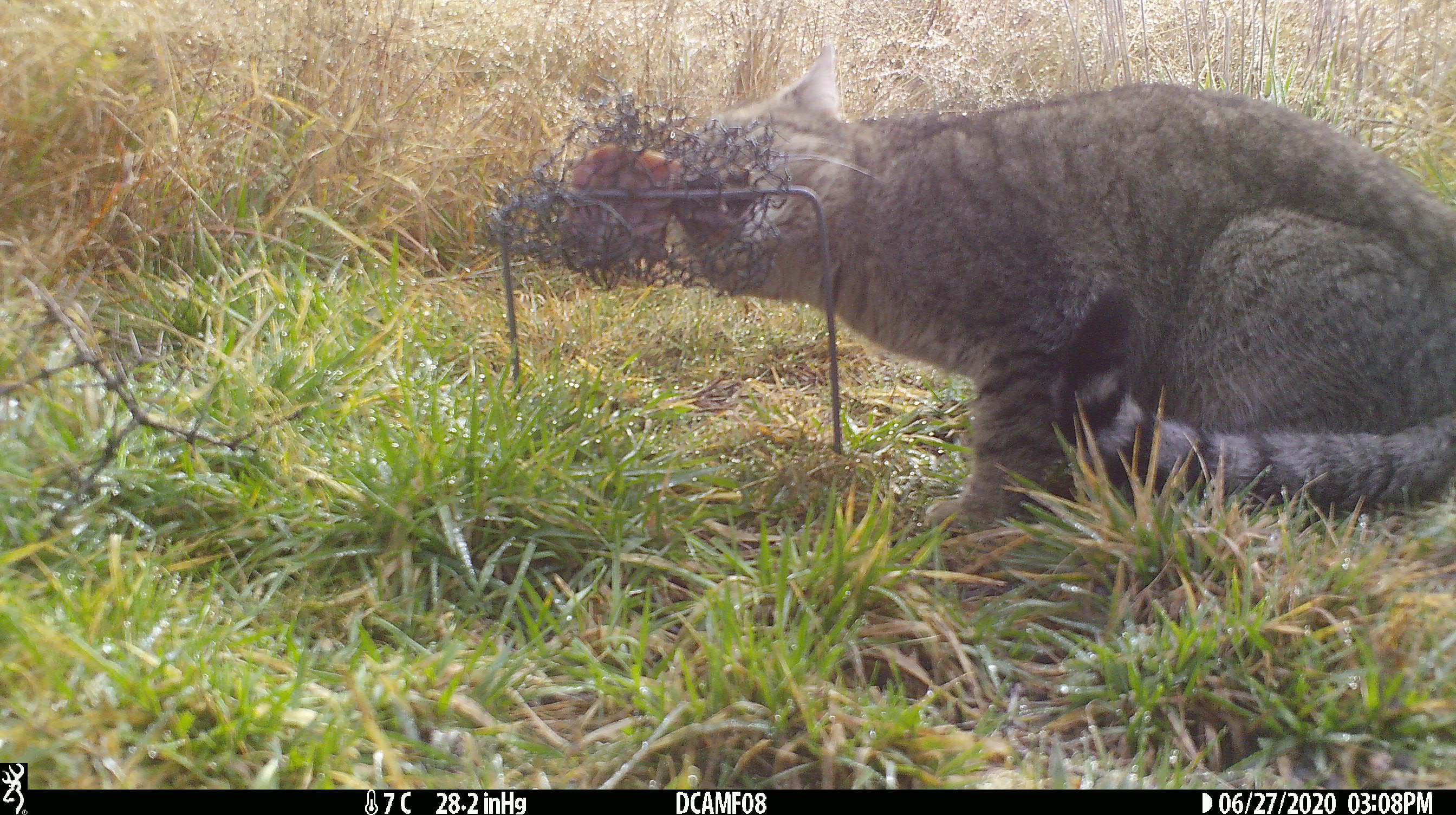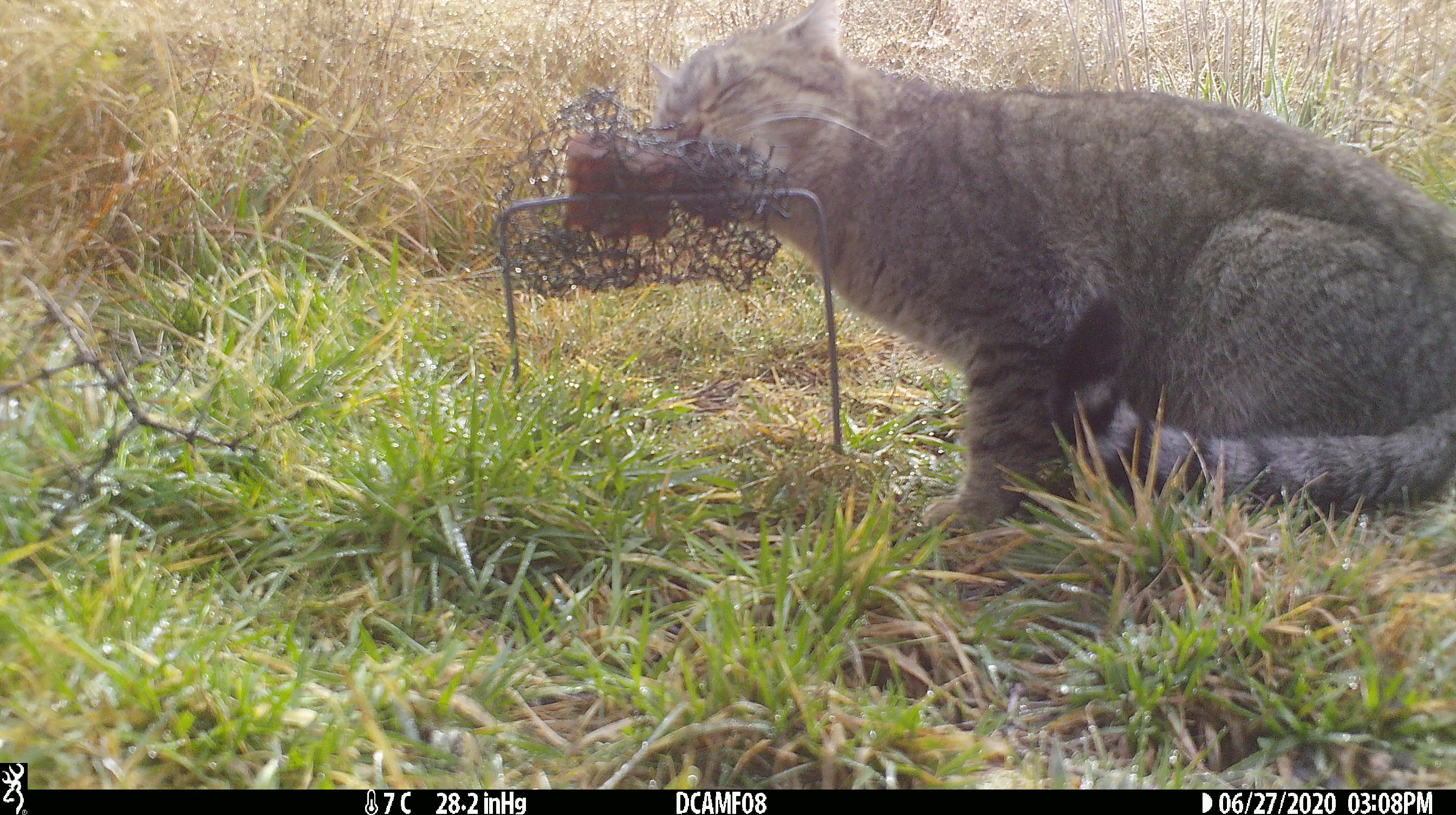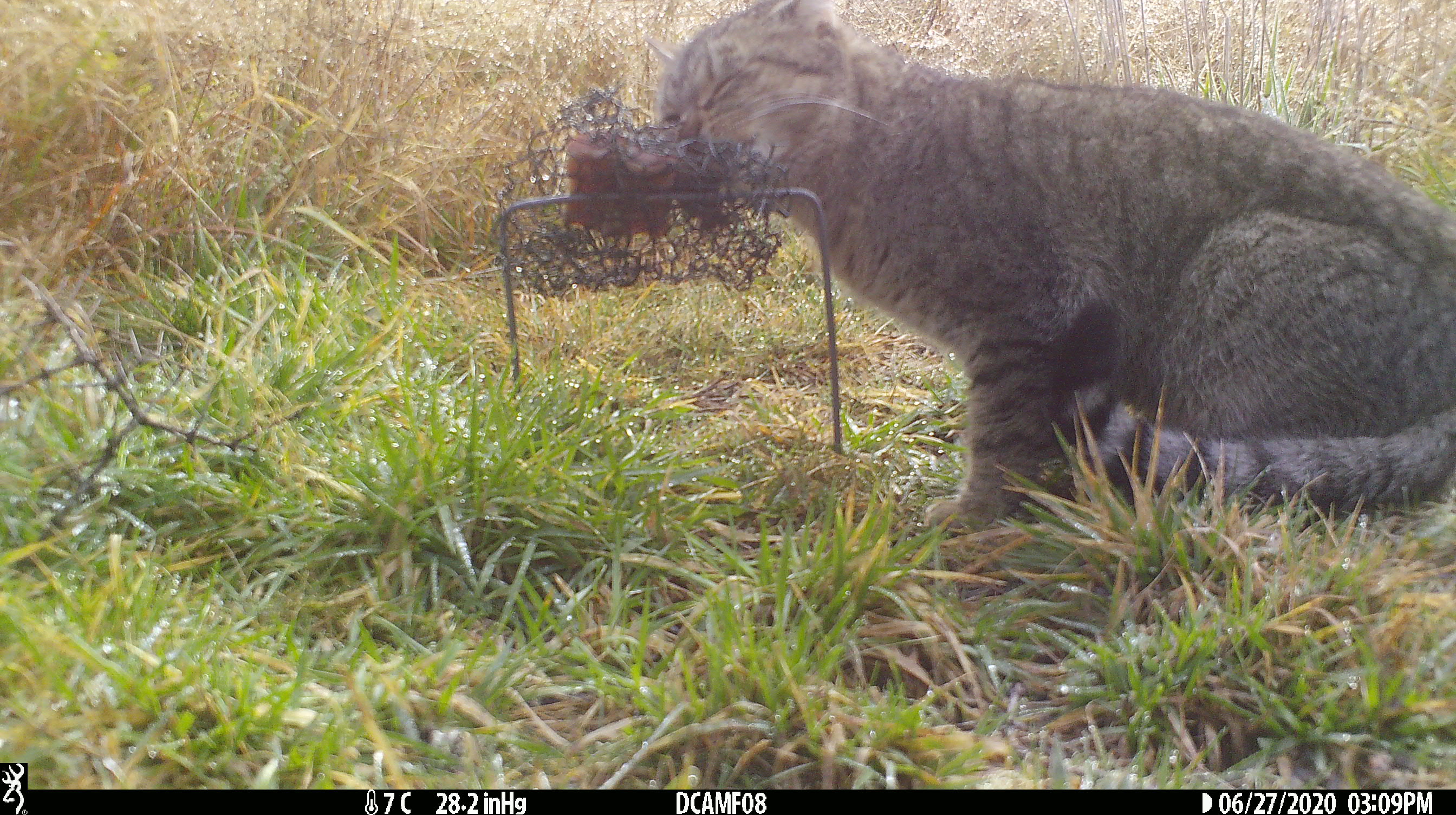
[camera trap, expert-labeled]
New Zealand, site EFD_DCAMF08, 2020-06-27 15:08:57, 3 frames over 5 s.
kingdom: Animalia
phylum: Chordata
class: Mammalia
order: Carnivora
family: Felidae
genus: Felis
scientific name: Felis catus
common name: domestic cat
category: cat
Cat (domestic cat) (Felis catus).